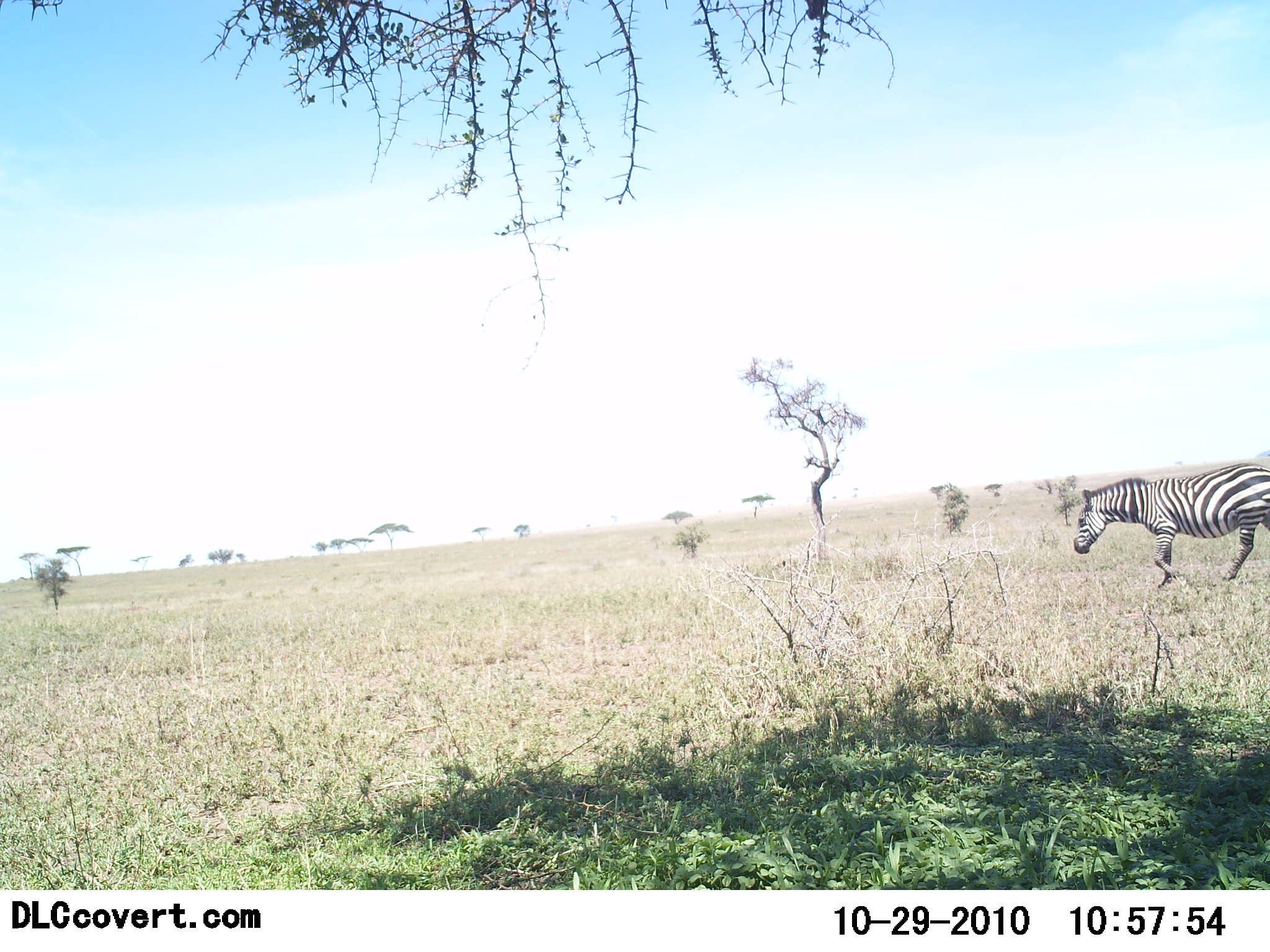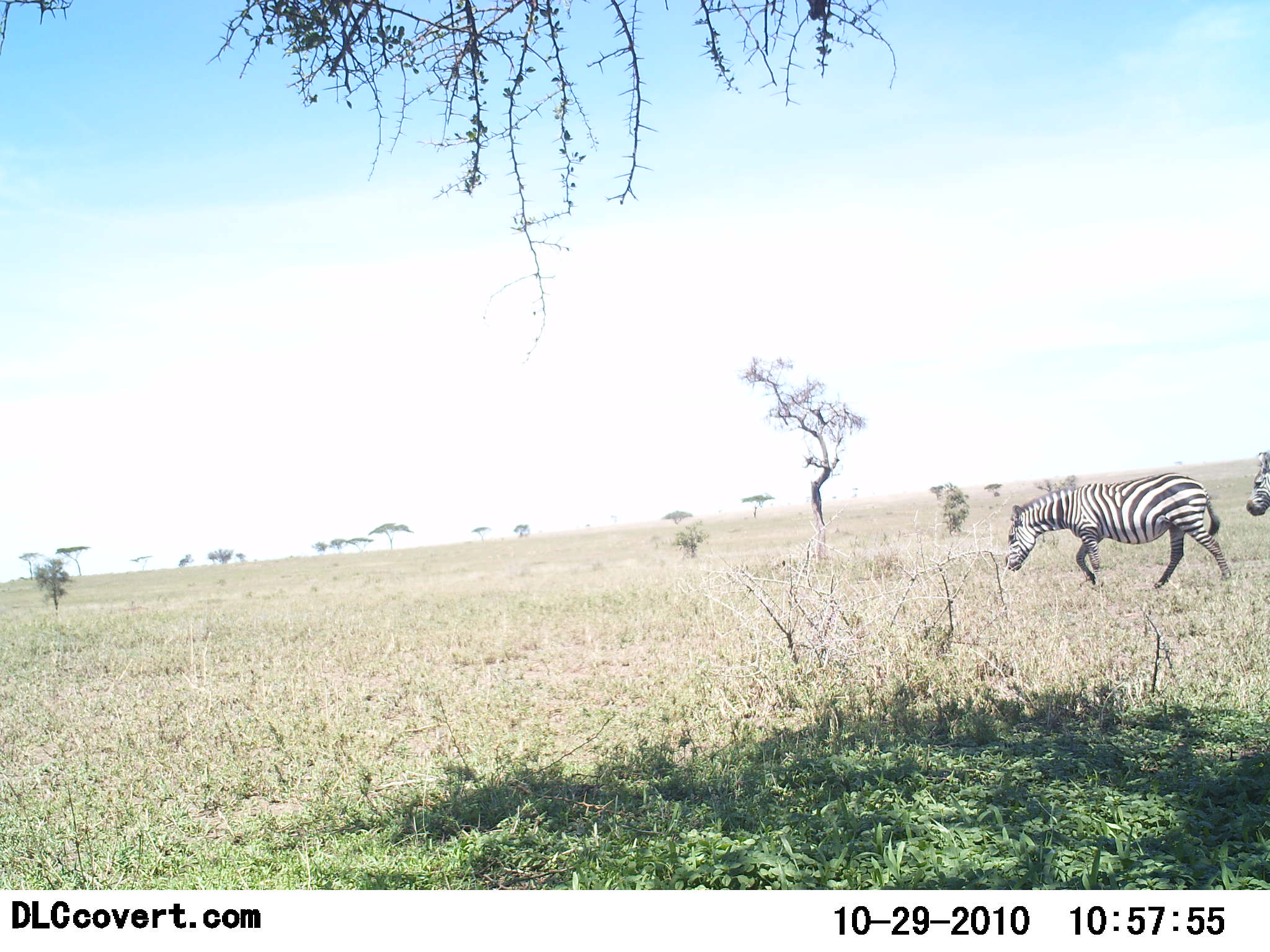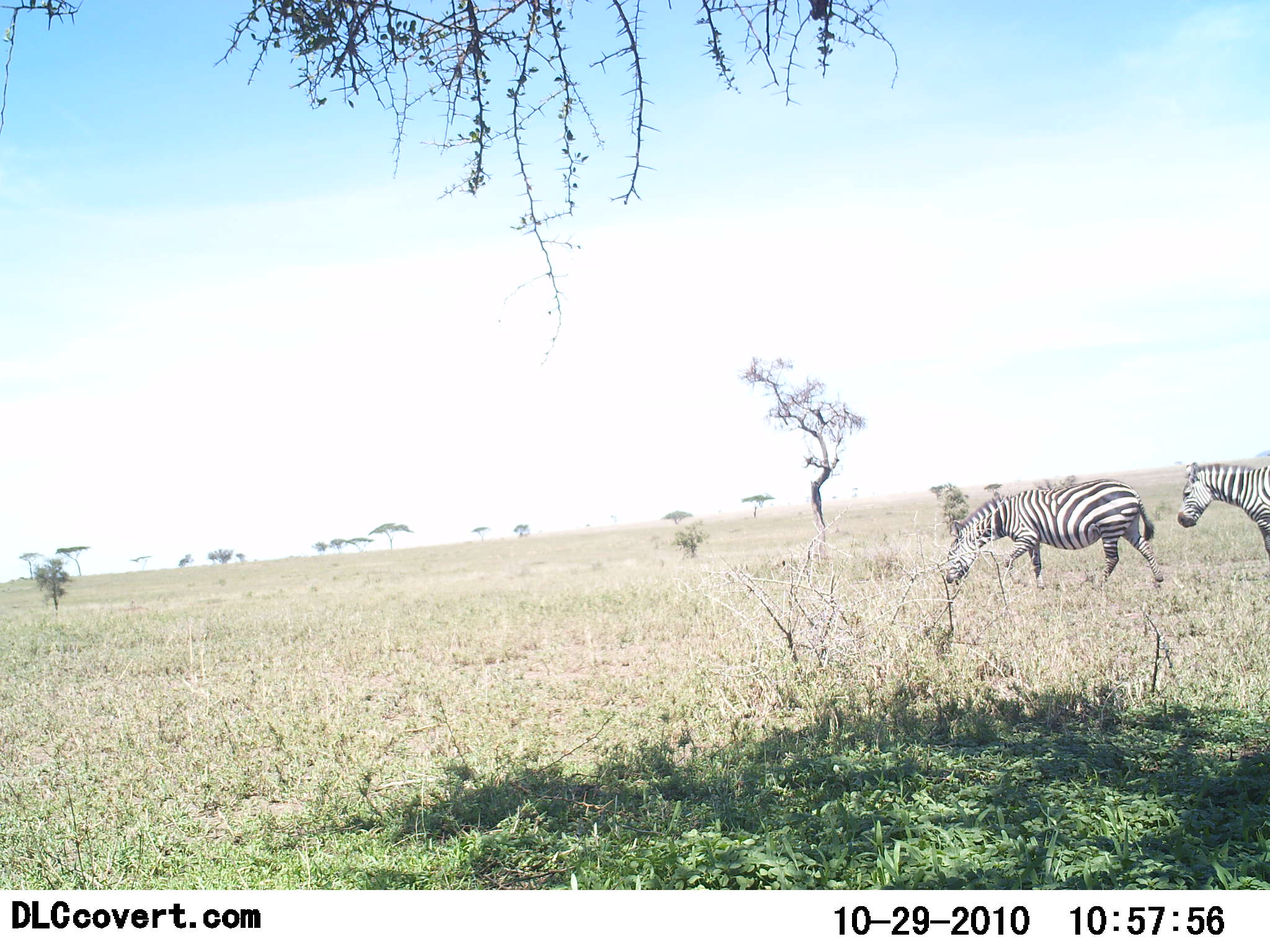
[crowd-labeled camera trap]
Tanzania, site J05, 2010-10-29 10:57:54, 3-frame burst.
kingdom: Animalia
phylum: Chordata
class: Mammalia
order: Perissodactyla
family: Equidae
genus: Equus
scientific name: Equus quagga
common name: plains zebra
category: zebra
Zebra (plains zebra) (Equus quagga), count 2. Behavior (volunteer vote fractions): standing 5%, resting 0%, moving 100%, interacting 0%. Young present (vote fraction): 0%. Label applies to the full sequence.